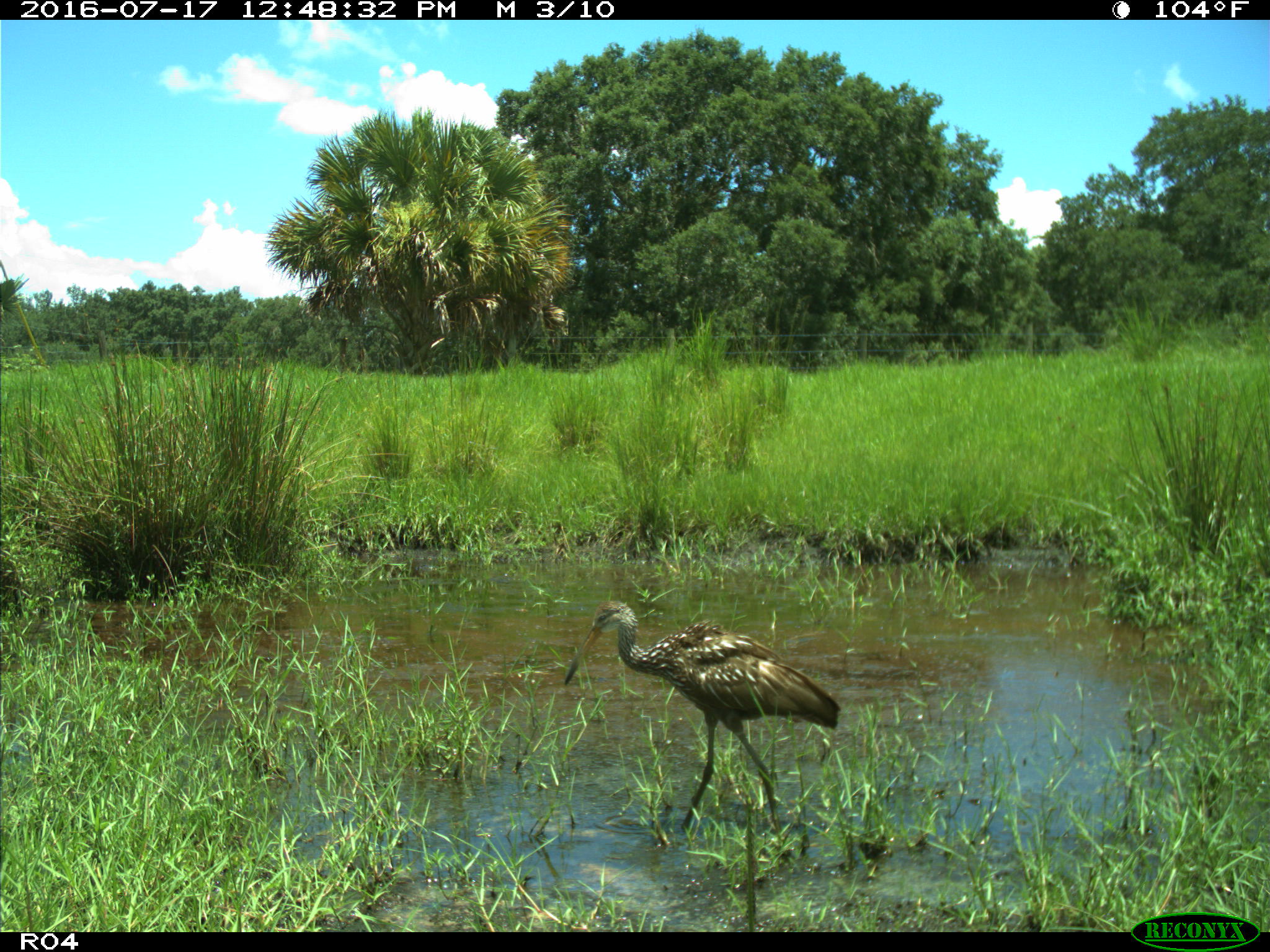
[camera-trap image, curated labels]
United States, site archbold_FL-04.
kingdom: Animalia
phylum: Chordata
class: Aves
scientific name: Aves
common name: birds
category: unidentified bird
Unidentified bird (birds) (Aves).